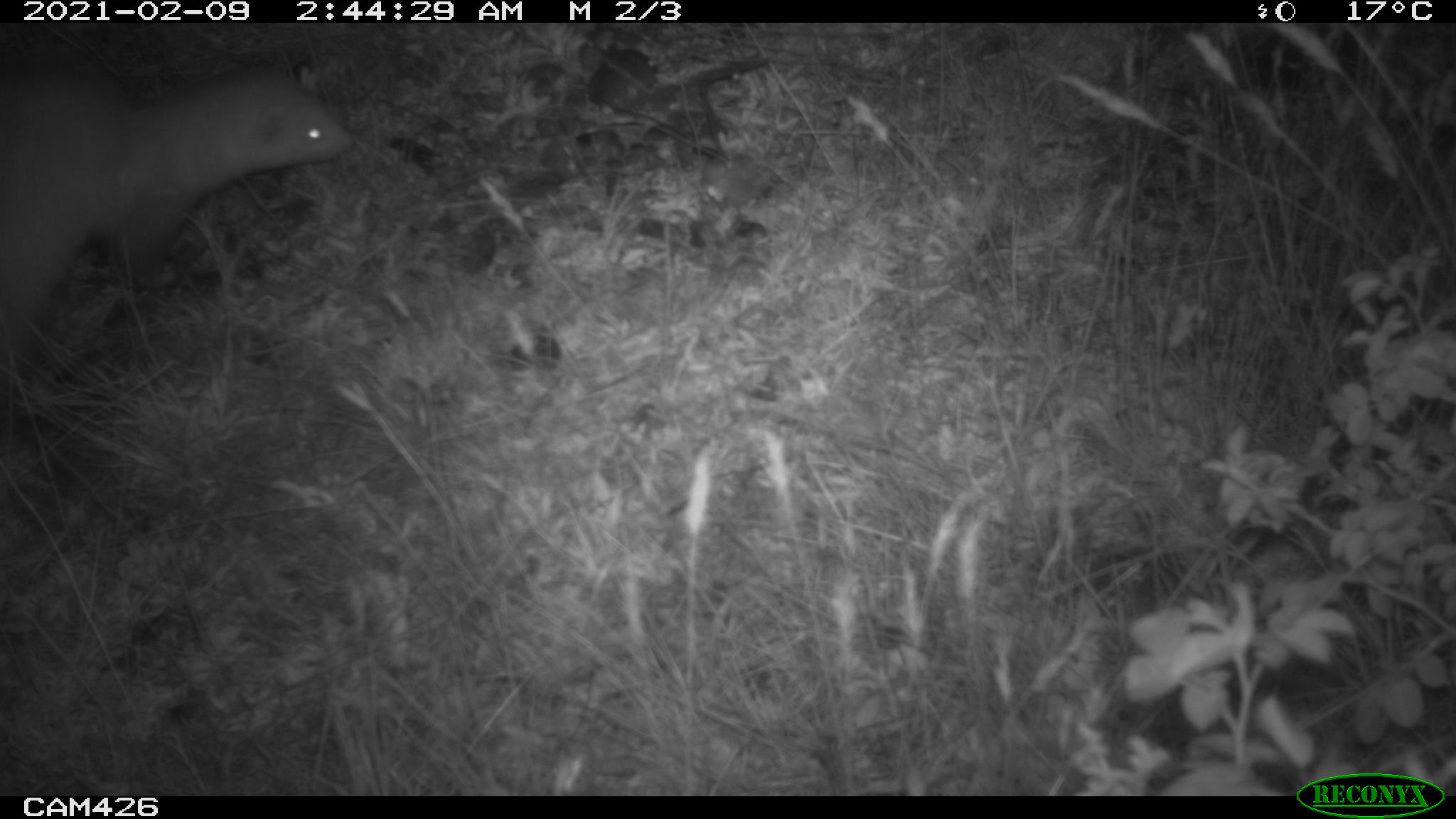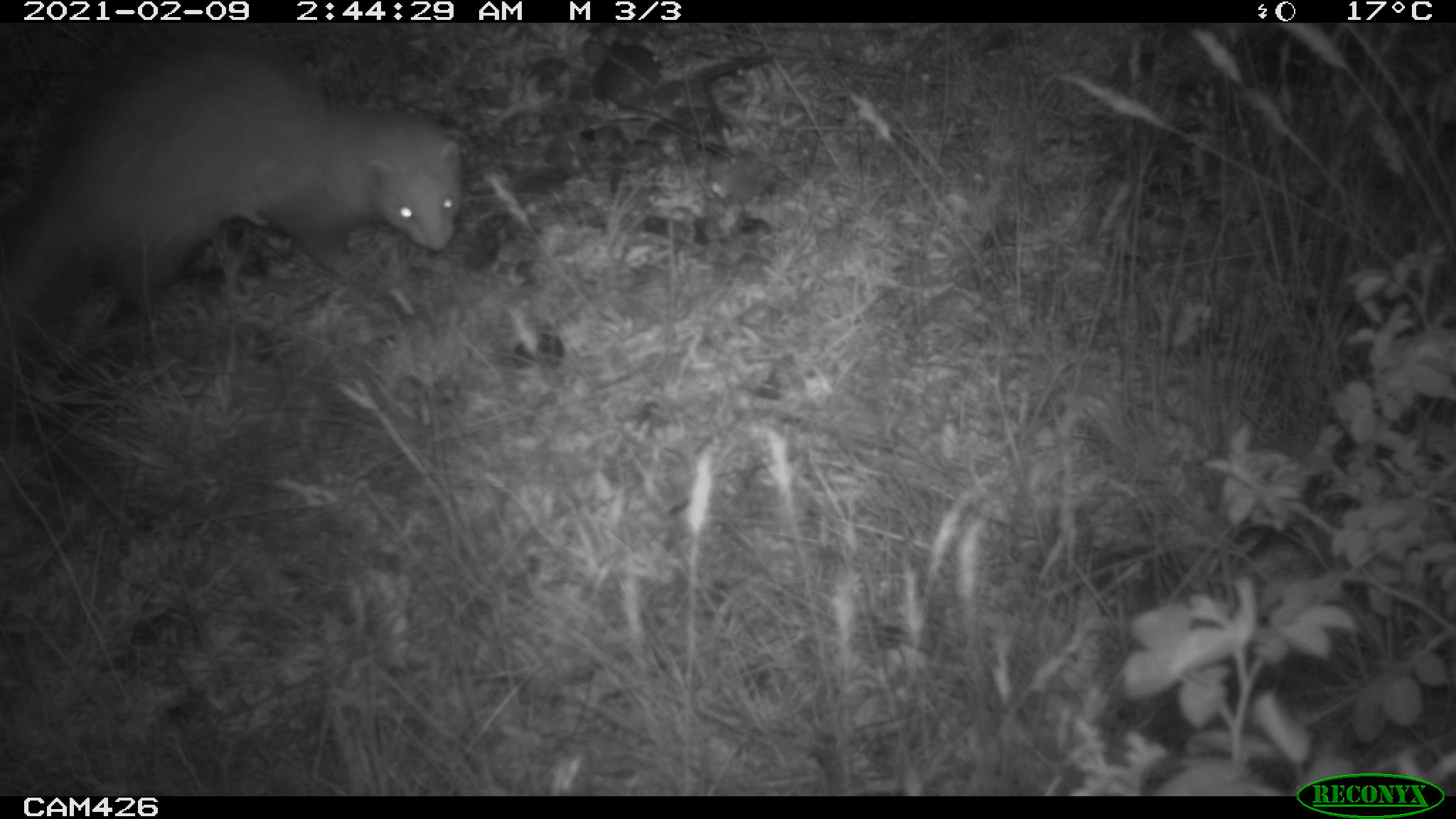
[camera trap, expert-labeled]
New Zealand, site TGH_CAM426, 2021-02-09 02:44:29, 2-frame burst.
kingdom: Animalia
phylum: Chordata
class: Mammalia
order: Carnivora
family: Mustelidae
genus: Mustela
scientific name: Mustela furo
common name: ferret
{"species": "ferret (Mustela furo)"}